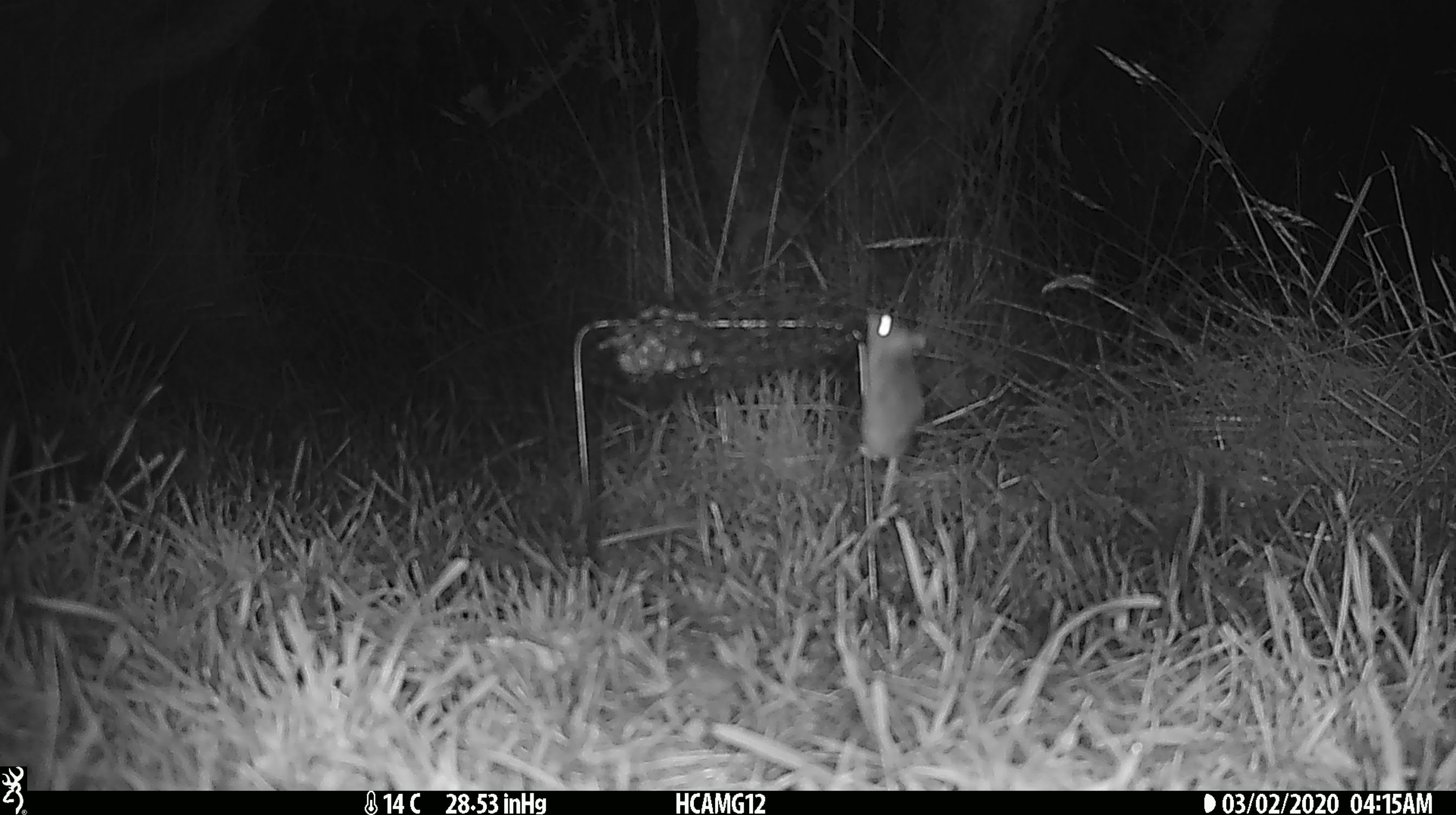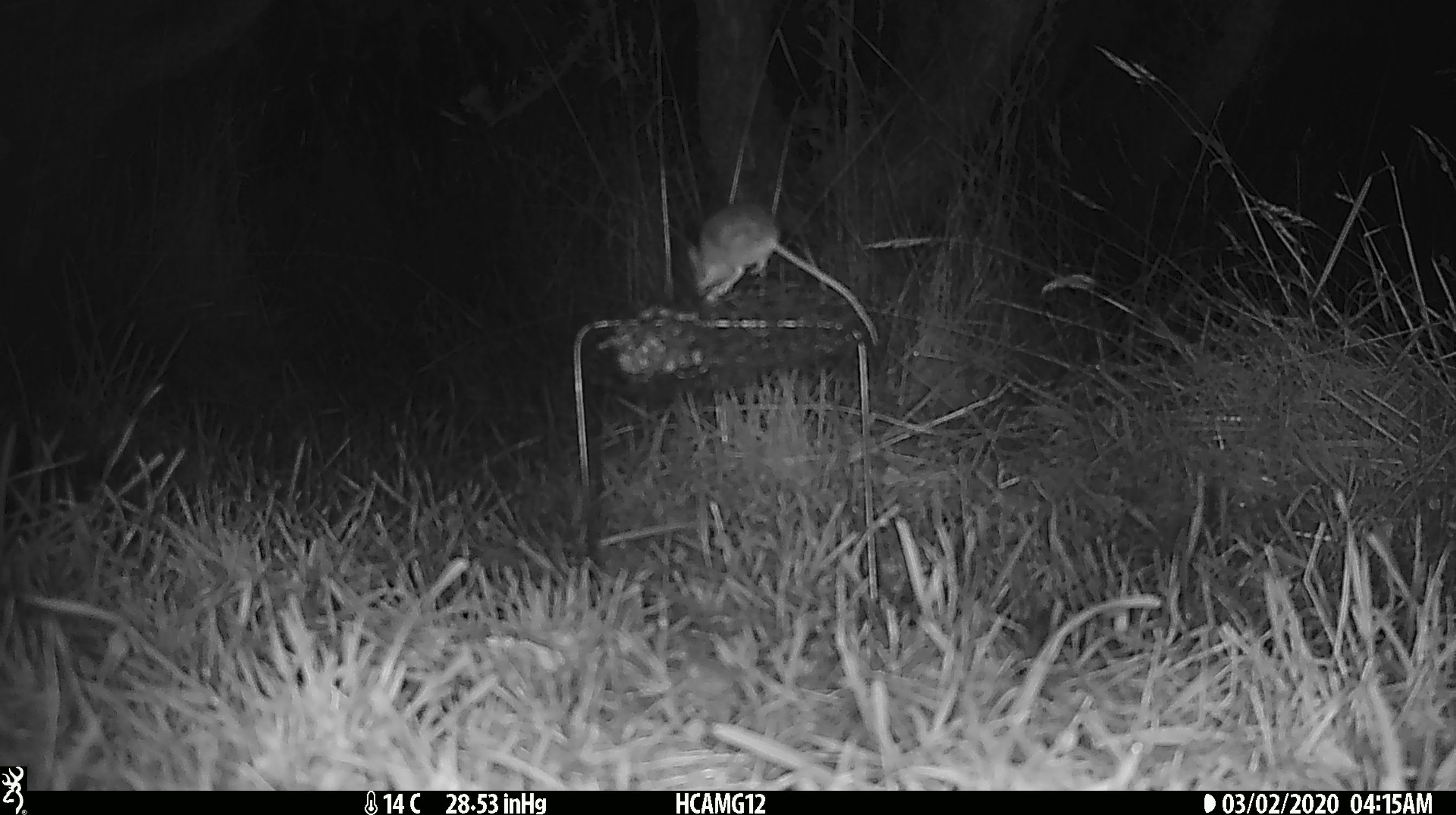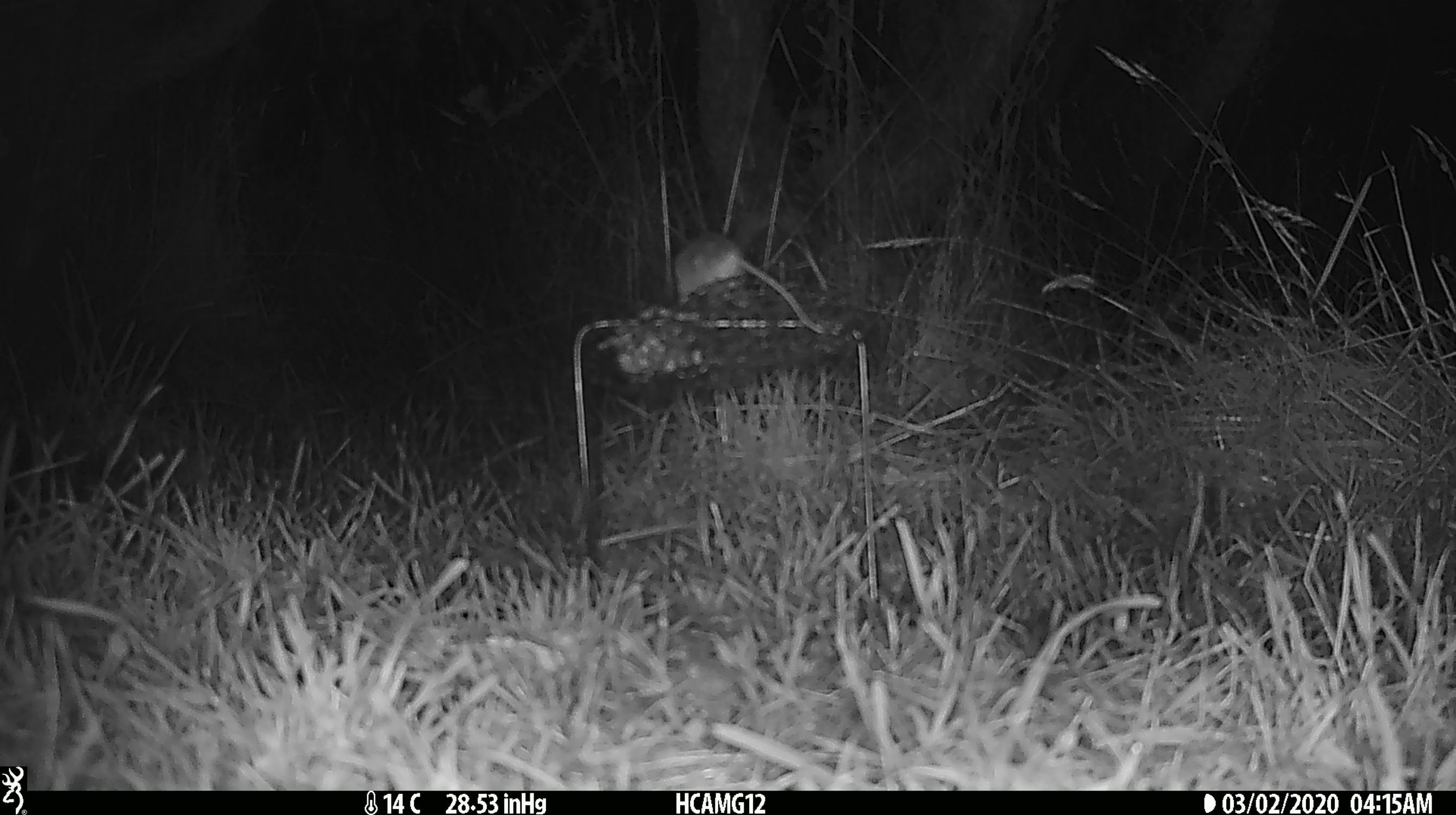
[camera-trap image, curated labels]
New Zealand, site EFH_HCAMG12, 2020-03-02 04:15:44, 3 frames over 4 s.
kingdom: Animalia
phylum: Chordata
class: Mammalia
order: Rodentia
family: Muridae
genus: Mus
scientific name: Mus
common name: mouse